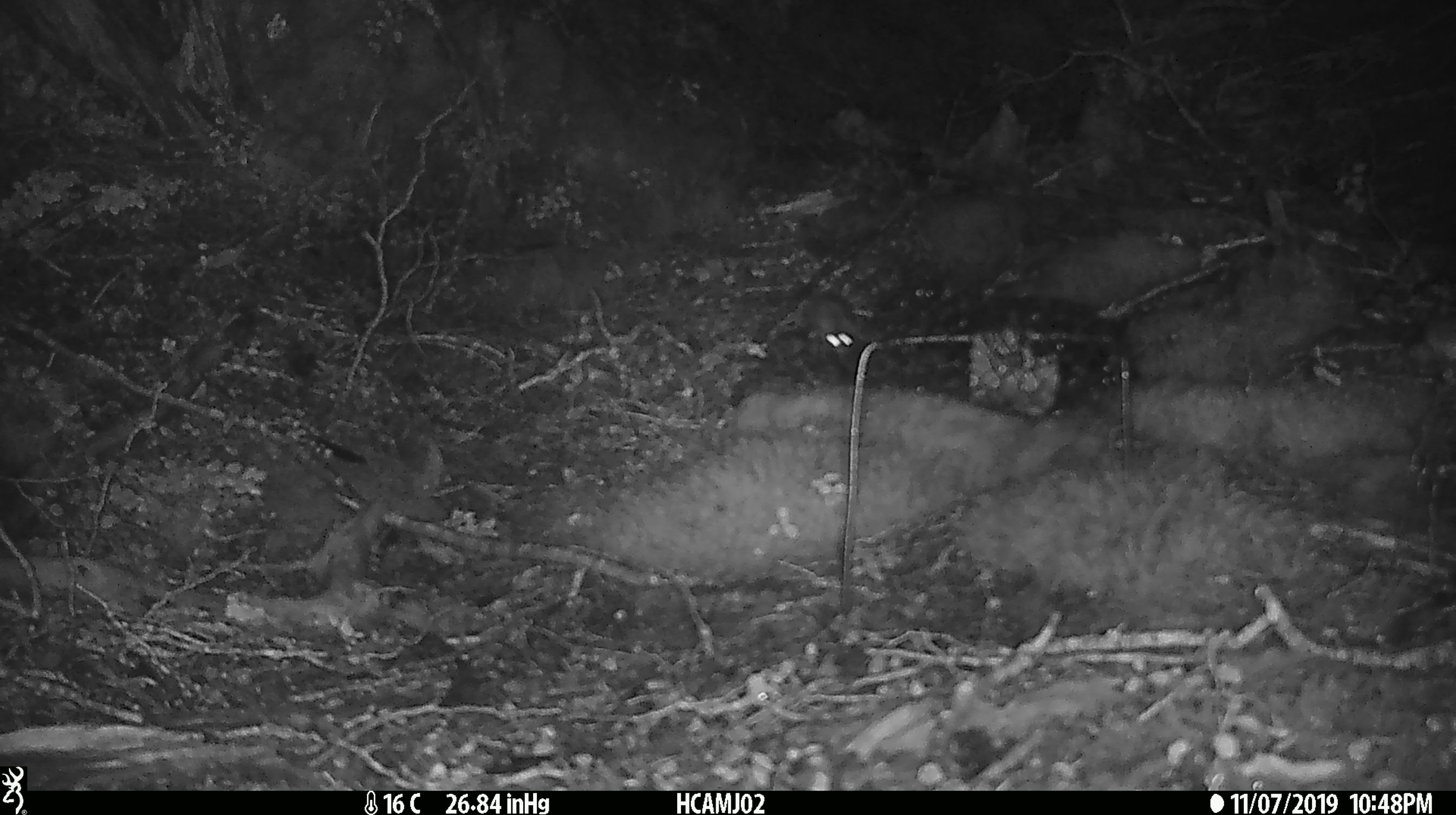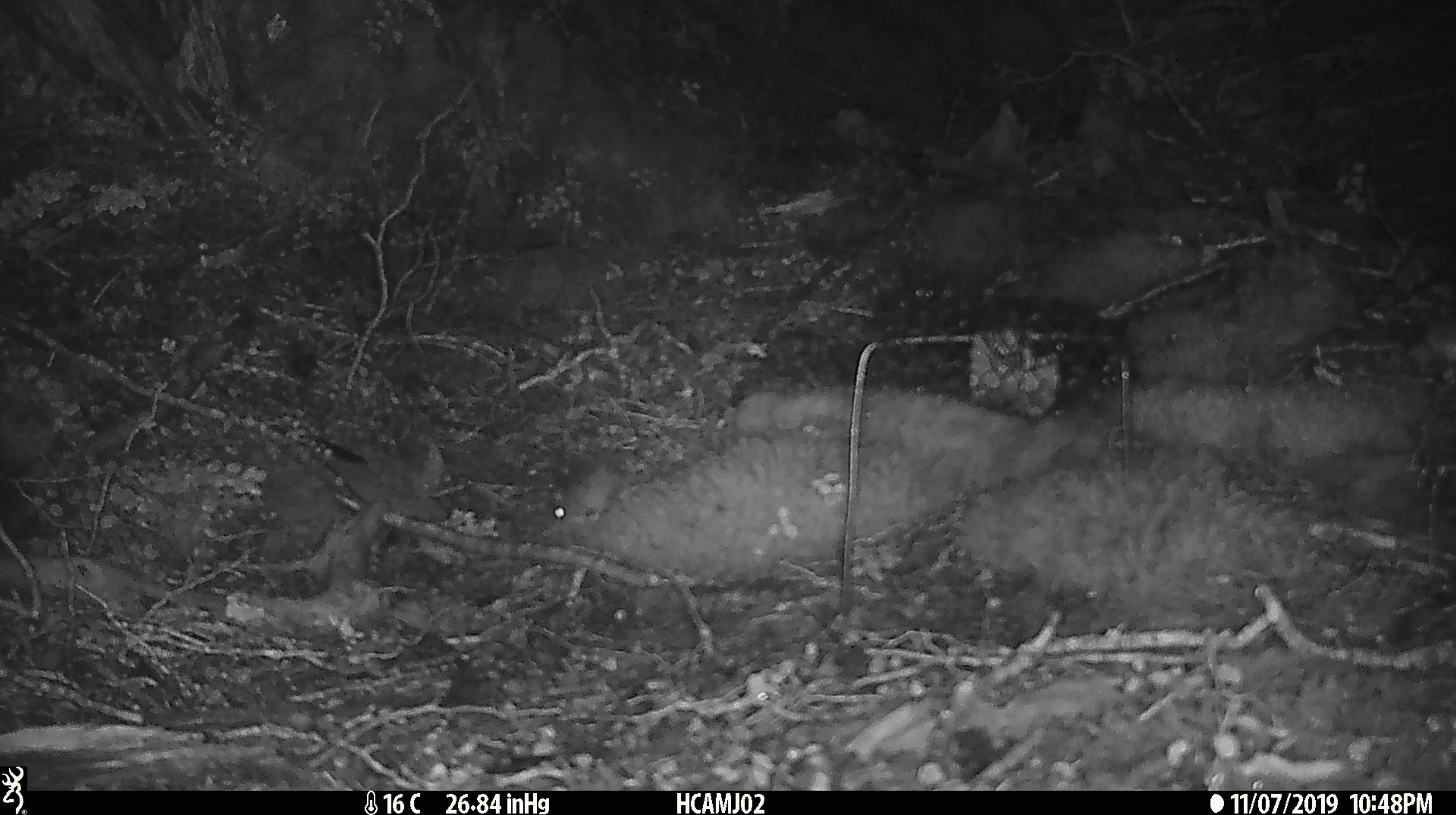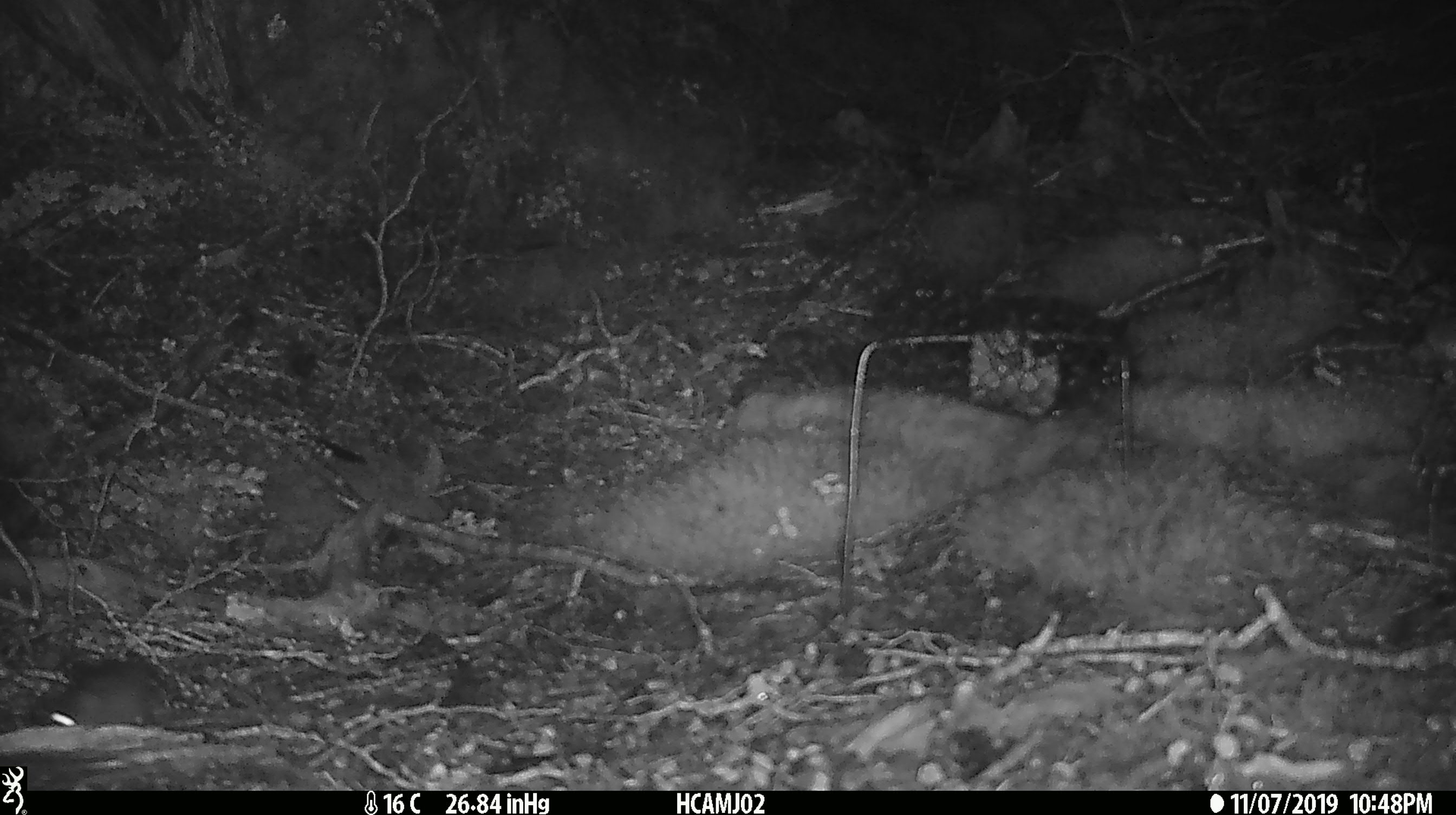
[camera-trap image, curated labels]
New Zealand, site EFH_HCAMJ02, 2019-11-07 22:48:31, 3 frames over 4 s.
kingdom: Animalia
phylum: Chordata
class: Mammalia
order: Rodentia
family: Muridae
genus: Mus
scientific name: Mus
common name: mouse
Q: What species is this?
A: Mouse (Mus).